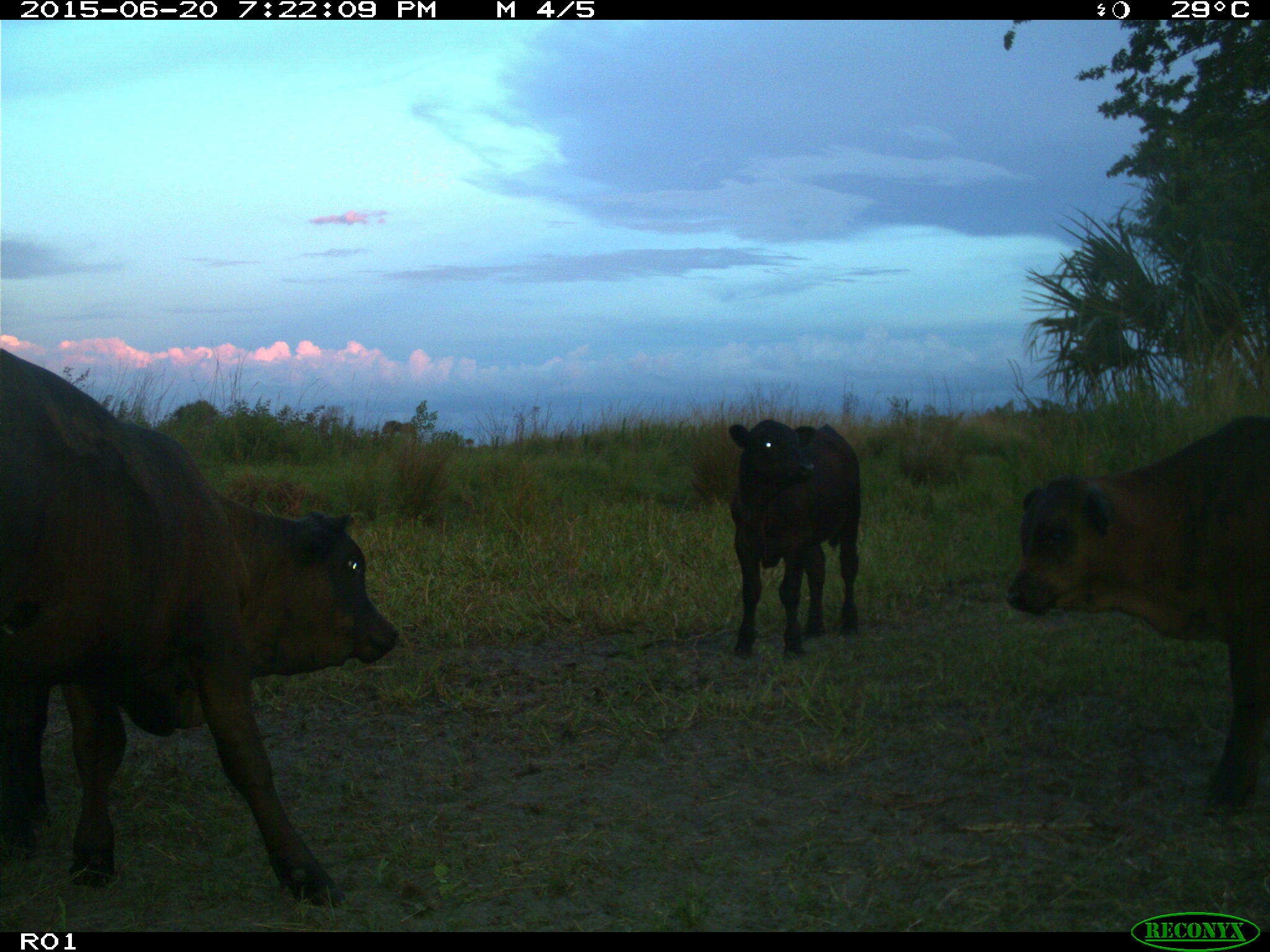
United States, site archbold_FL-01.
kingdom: Animalia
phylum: Chordata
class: Mammalia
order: Artiodactyla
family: Bovidae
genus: Bos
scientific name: Bos taurus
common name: domestic cow